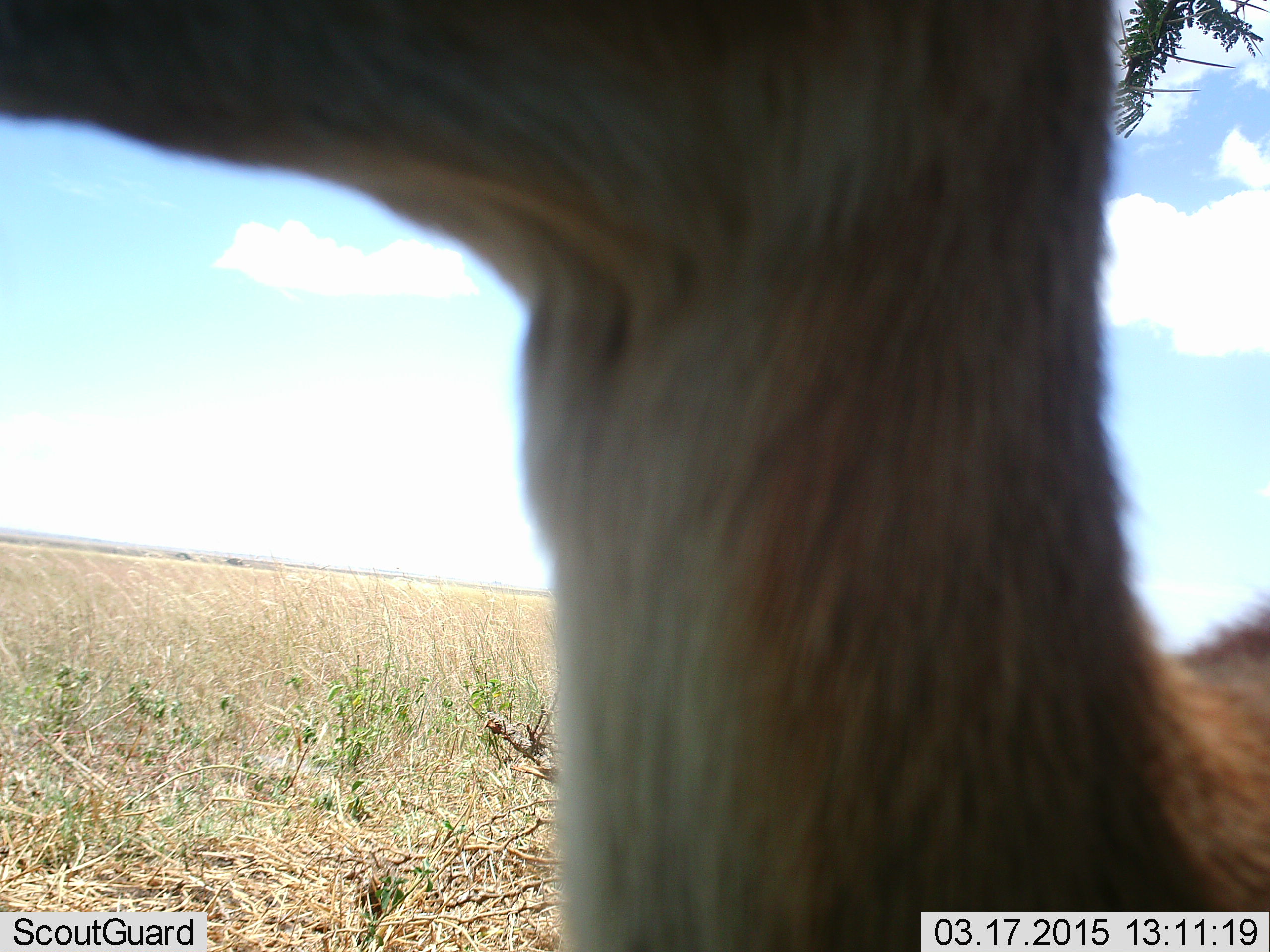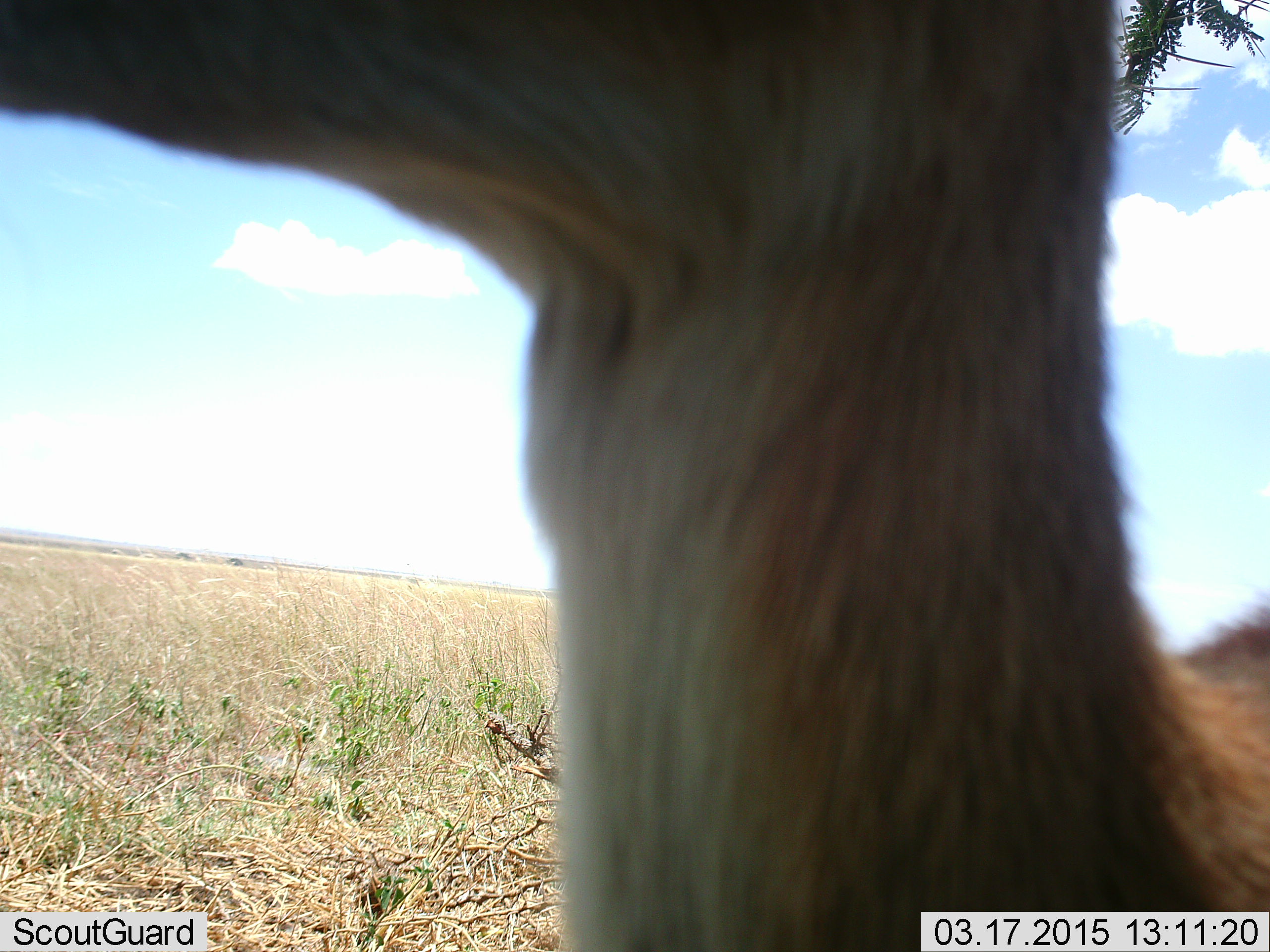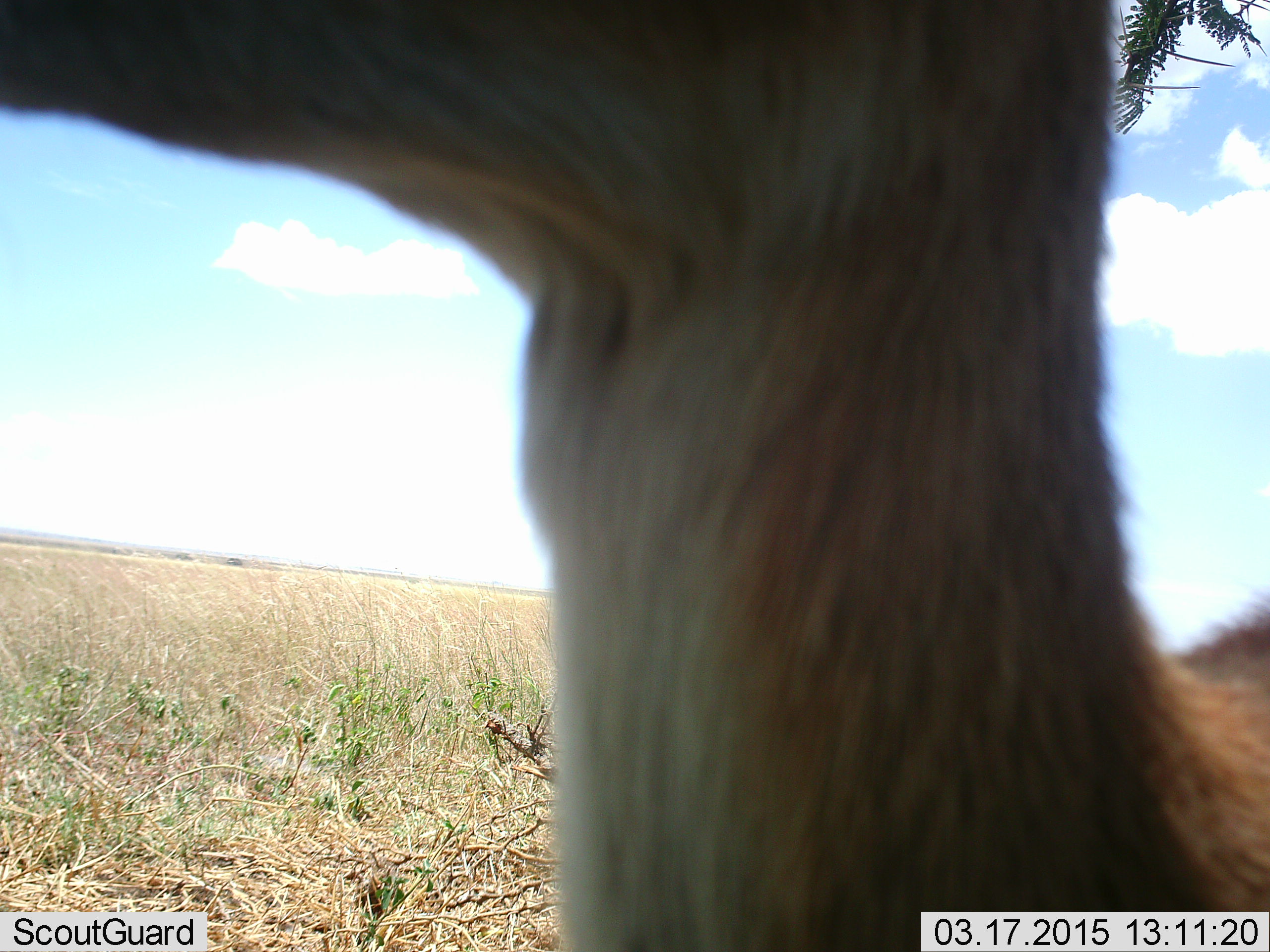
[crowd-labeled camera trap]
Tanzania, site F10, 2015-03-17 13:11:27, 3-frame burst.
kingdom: Animalia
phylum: Chordata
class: Mammalia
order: Artiodactyla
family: Bovidae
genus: Eudorcas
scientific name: Eudorcas thomsonii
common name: thomson's gazelle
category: gazellethomsons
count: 1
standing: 100%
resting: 0%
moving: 0%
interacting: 0%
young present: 0%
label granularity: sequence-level